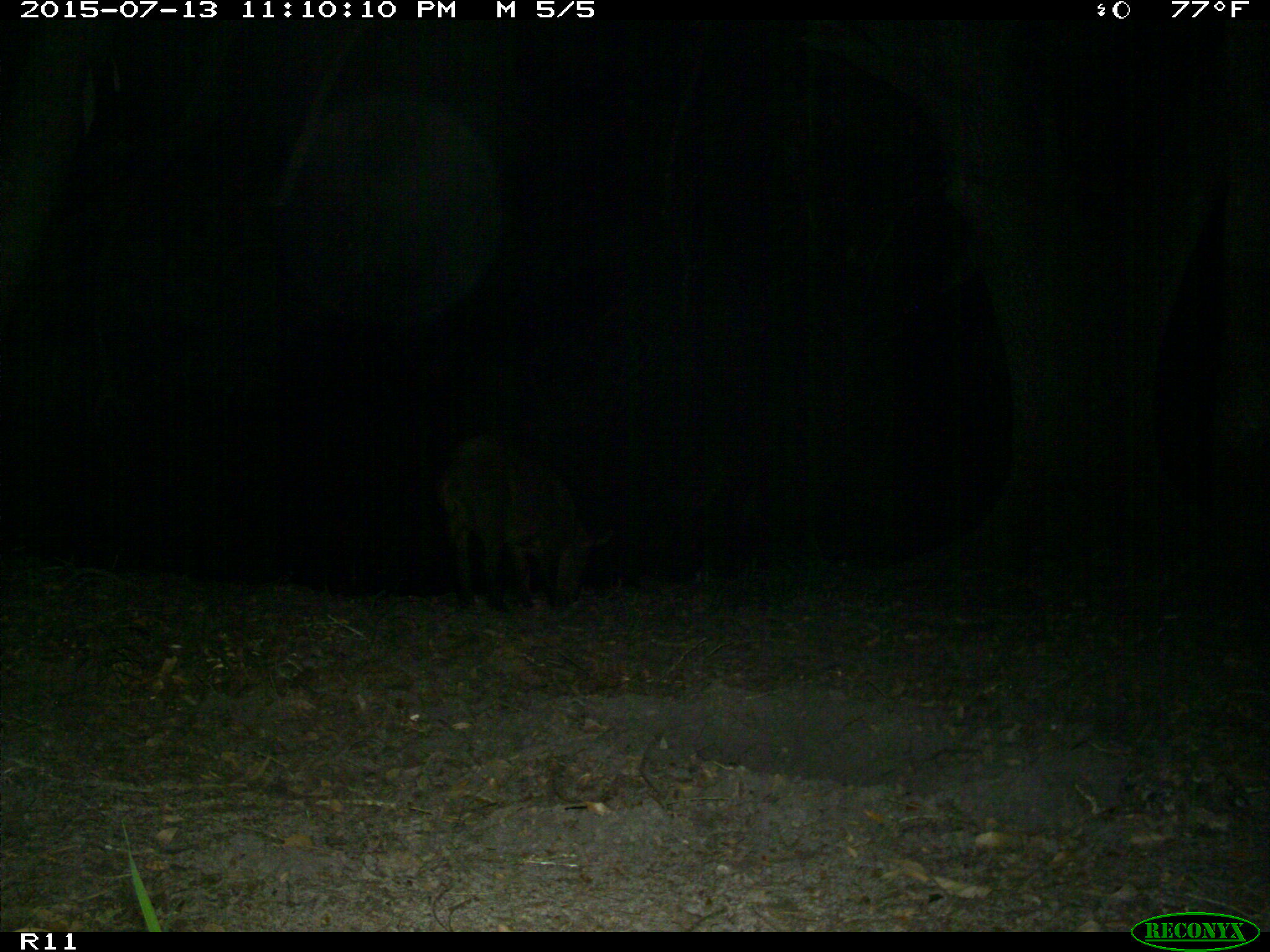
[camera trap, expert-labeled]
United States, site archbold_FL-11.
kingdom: Animalia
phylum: Chordata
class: Mammalia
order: Artiodactyla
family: Suidae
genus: Sus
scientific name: Sus scrofa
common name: wild boar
Sus scrofa (wild boar).